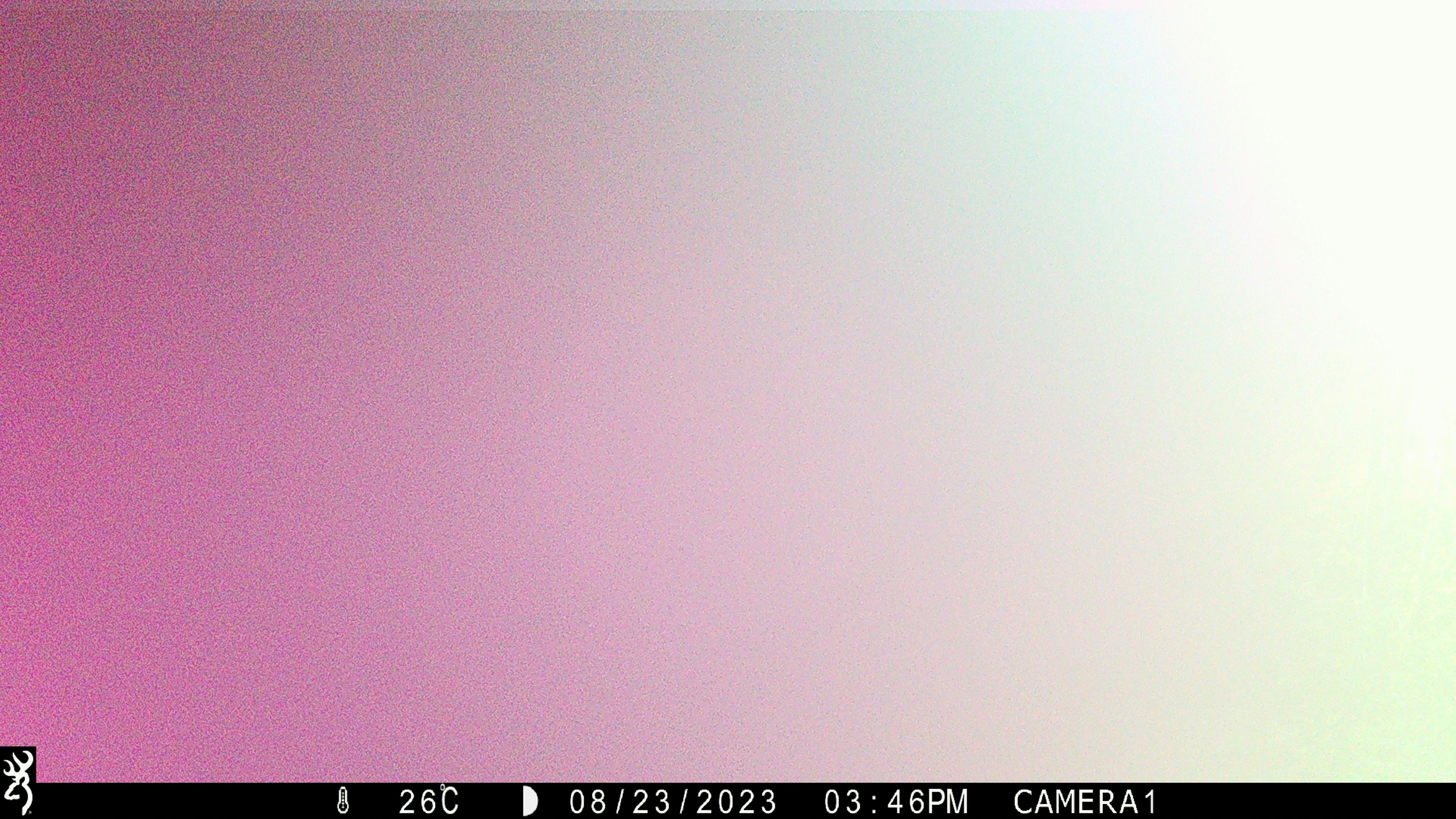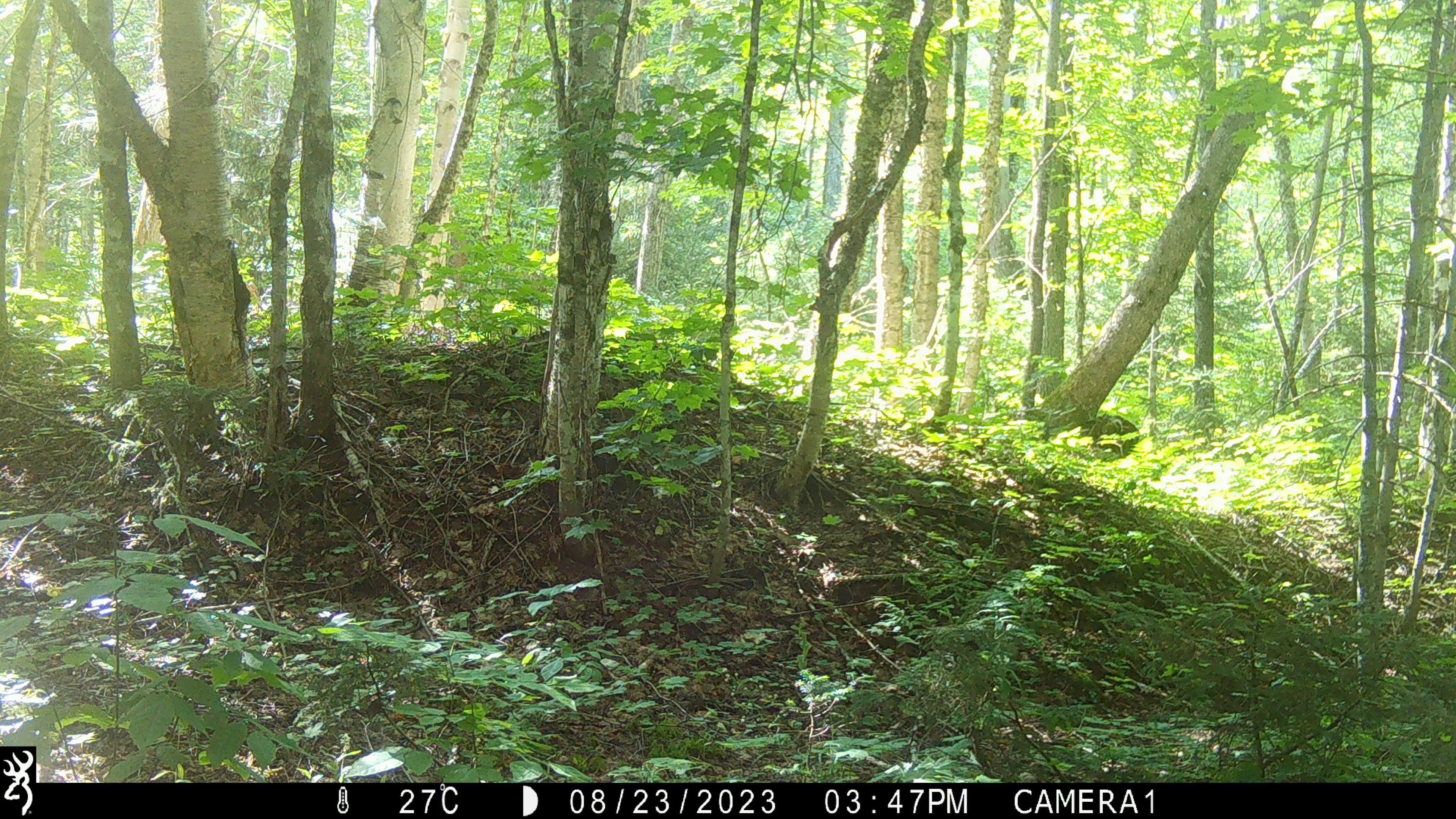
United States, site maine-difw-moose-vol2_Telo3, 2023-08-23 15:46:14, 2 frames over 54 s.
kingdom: Animalia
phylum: Chordata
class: Mammalia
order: Carnivora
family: Ursidae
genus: Ursus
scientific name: Ursus americanus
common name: black bear